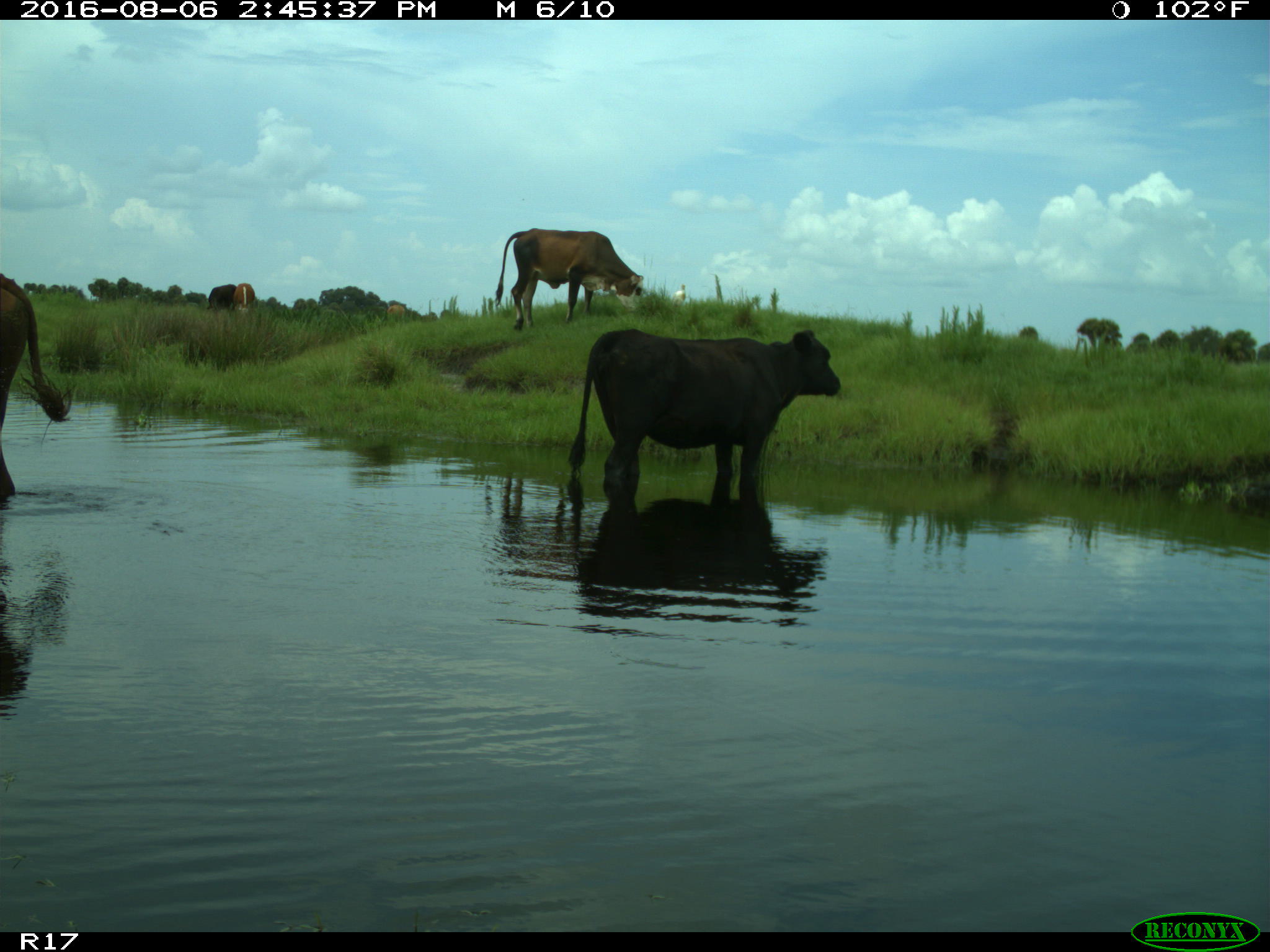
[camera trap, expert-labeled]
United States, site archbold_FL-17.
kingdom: Animalia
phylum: Chordata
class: Mammalia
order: Artiodactyla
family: Bovidae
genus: Bos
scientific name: Bos taurus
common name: domestic cow